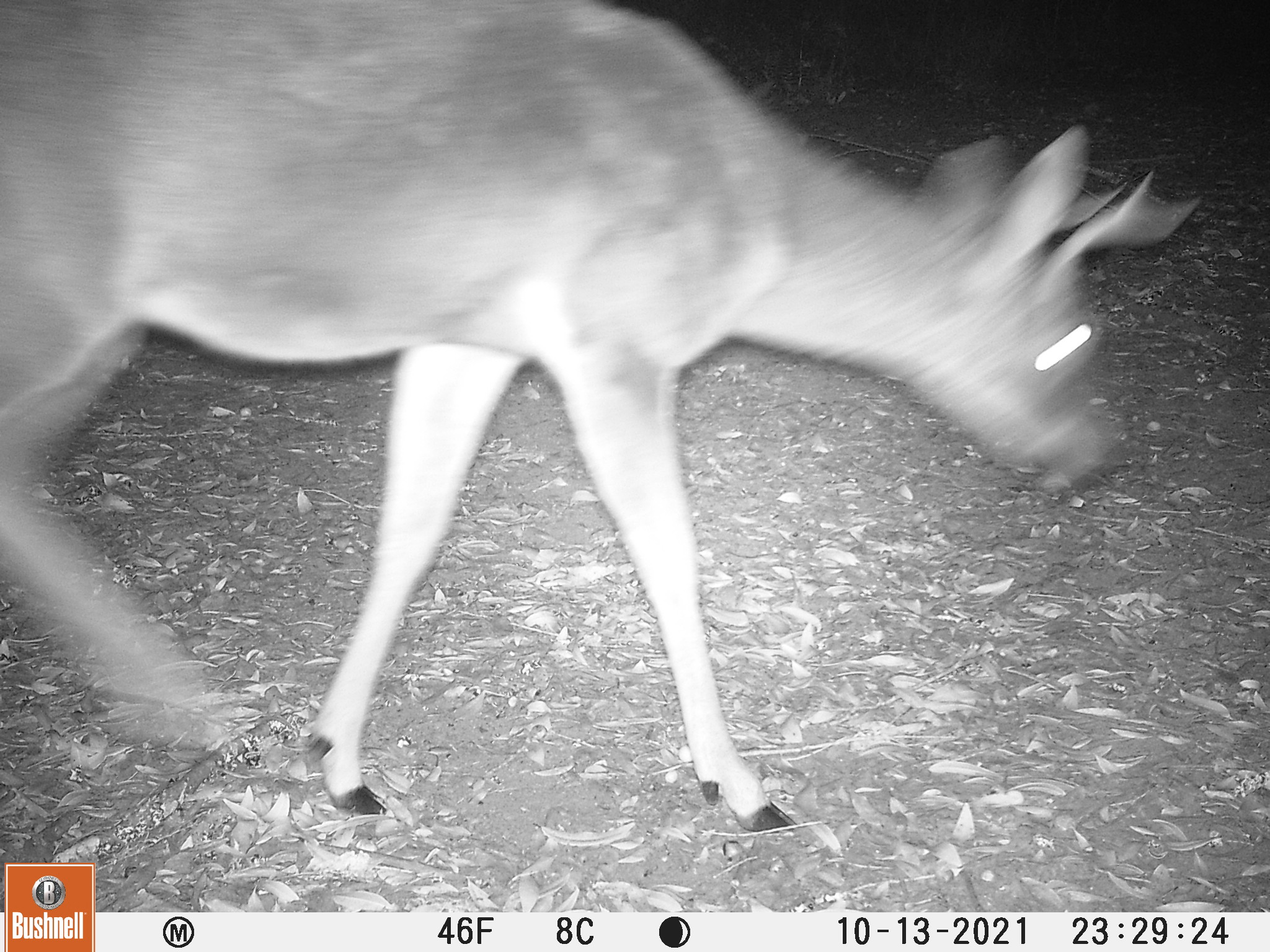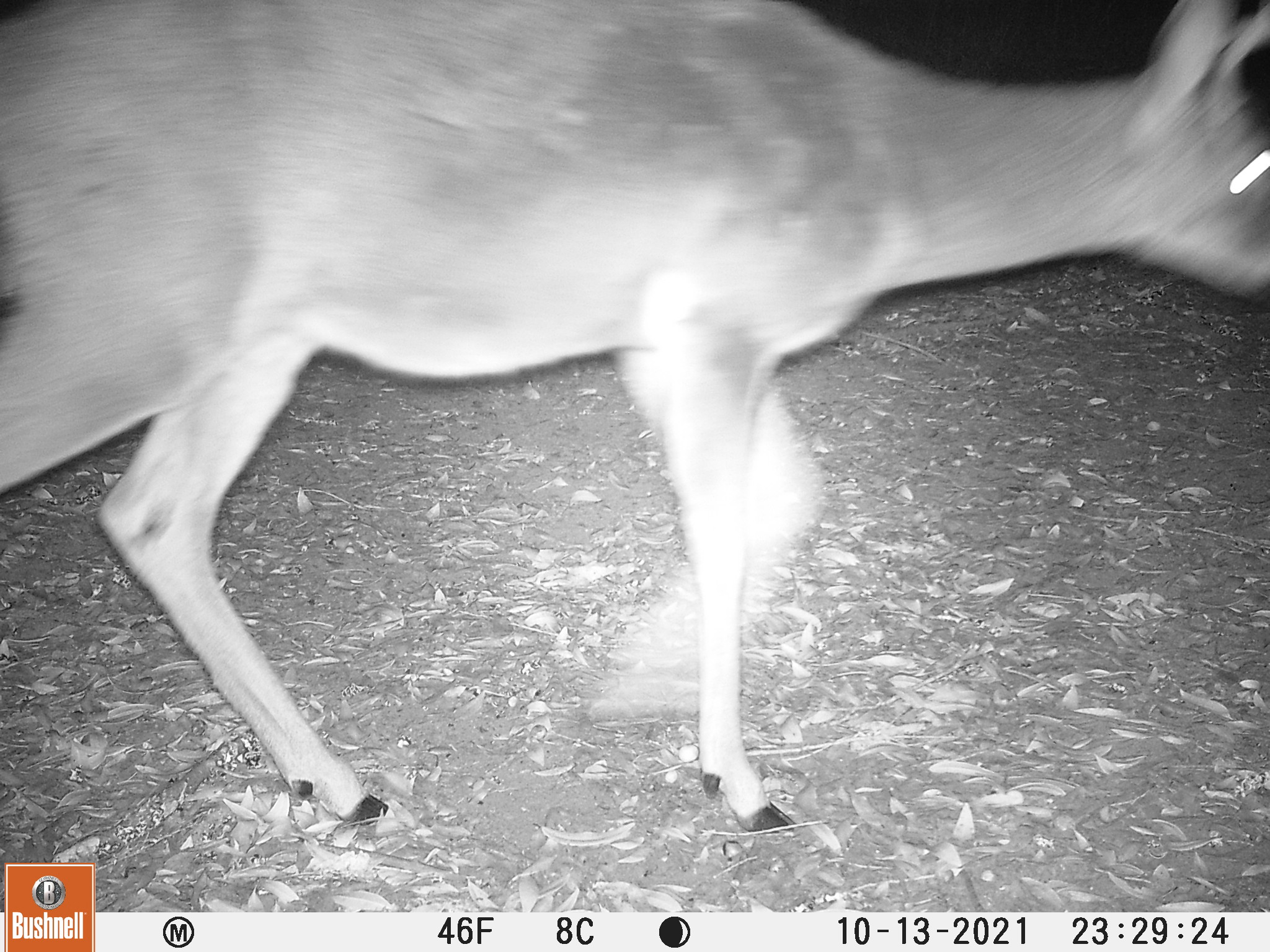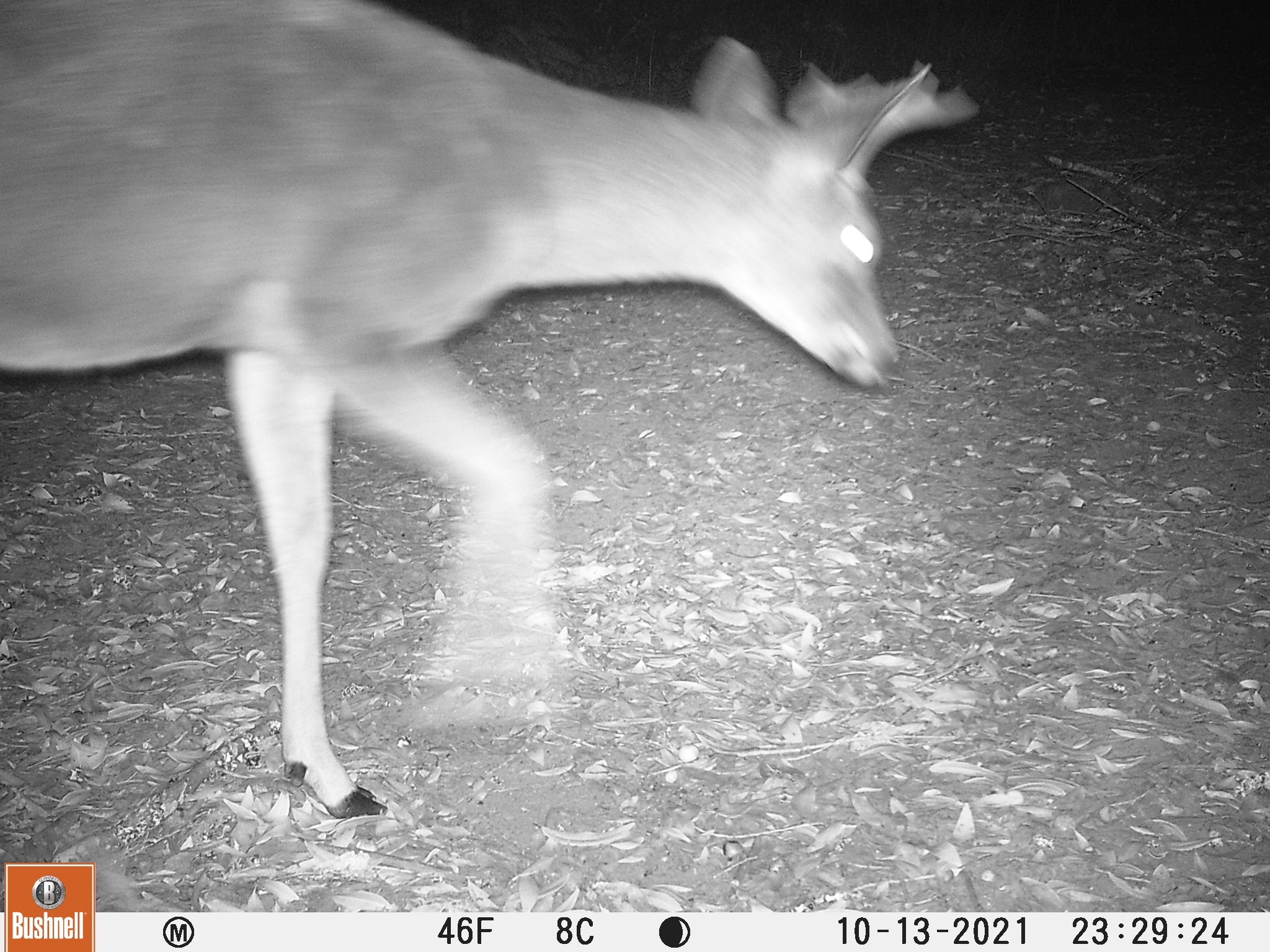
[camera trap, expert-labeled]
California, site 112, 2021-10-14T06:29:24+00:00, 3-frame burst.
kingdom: Animalia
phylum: Chordata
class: Mammalia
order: Artiodactyla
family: Cervidae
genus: Odocoileus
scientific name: Odocoileus hemionus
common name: mule deer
Mule deer (Odocoileus hemionus).